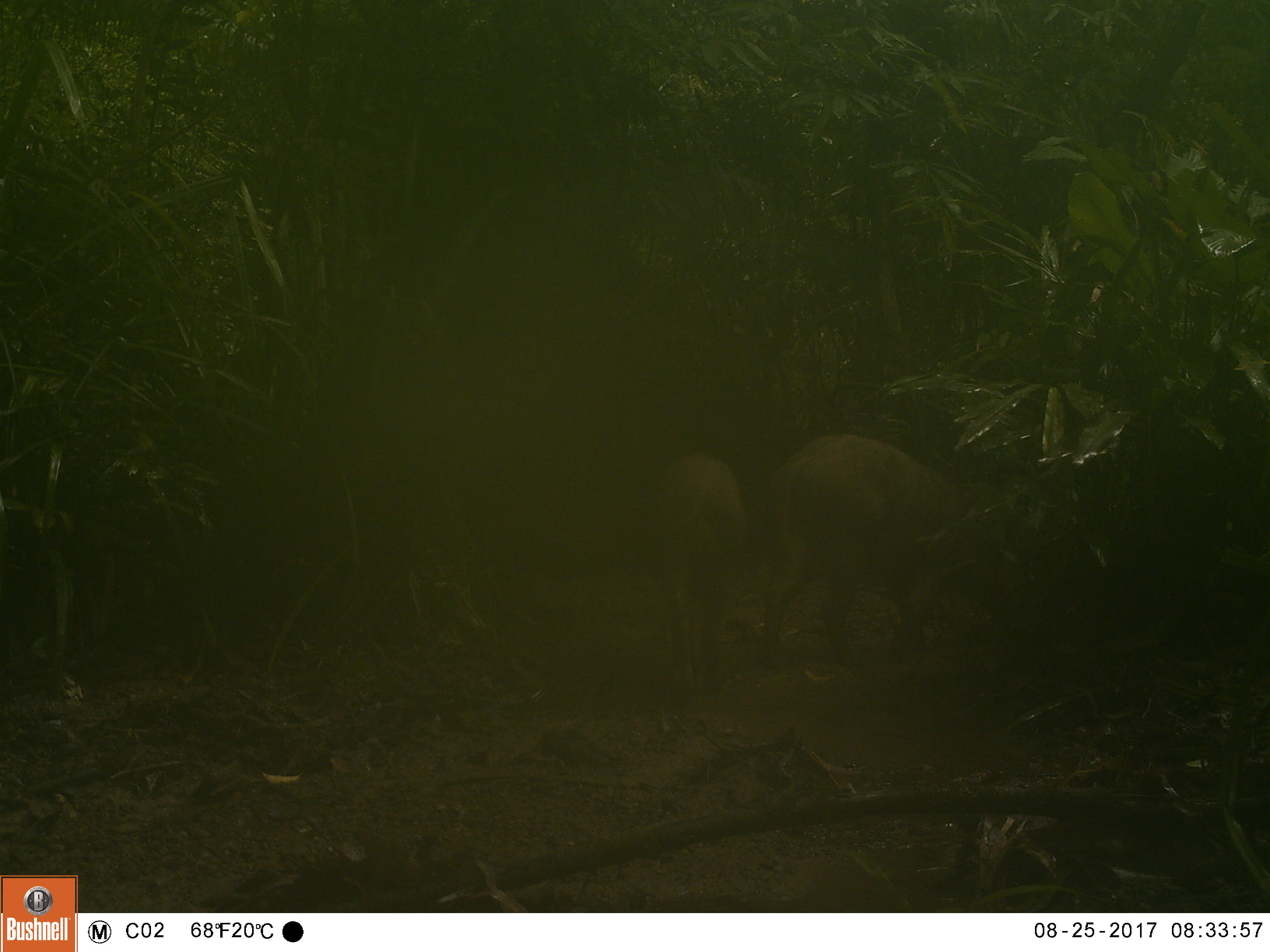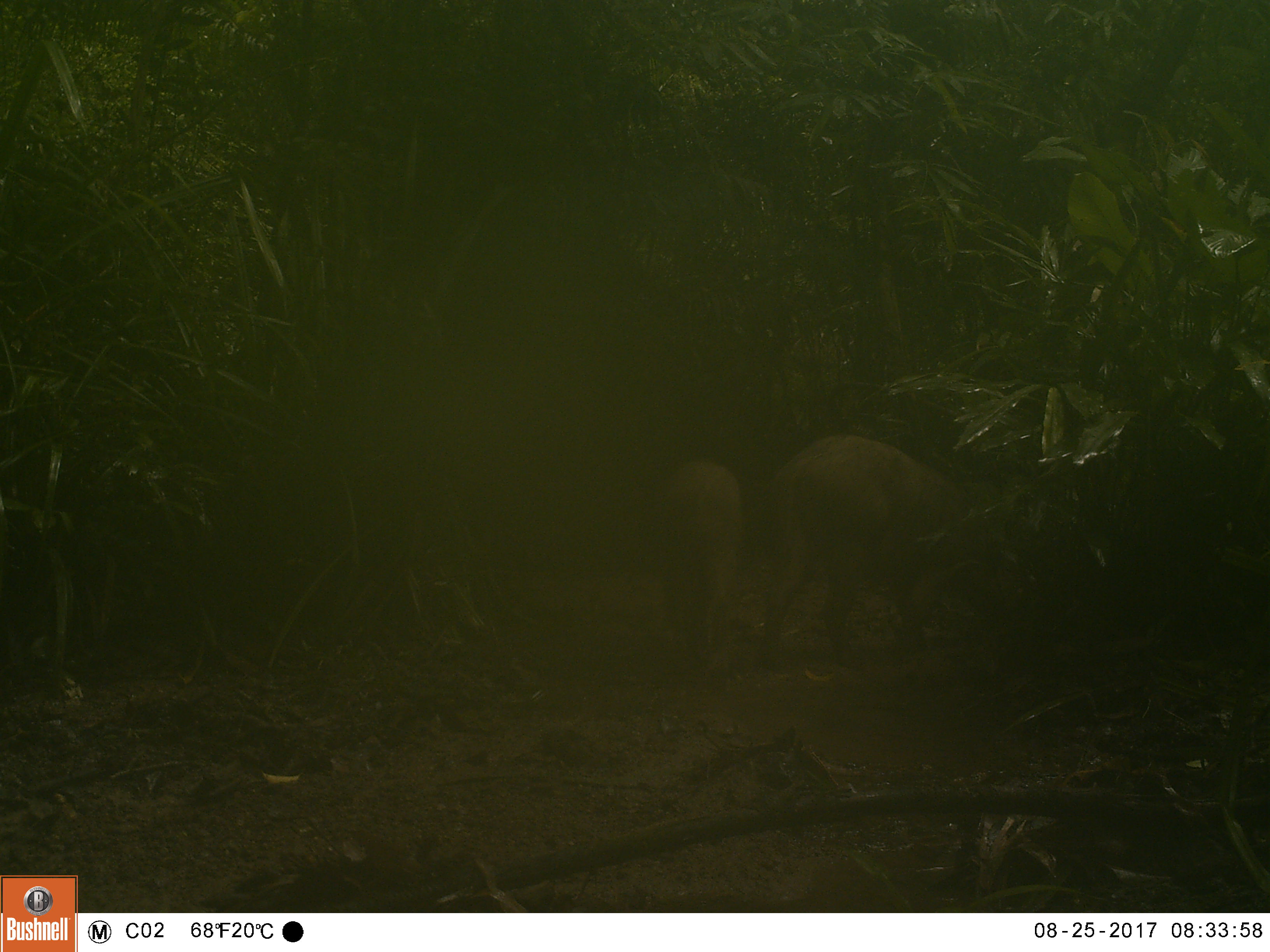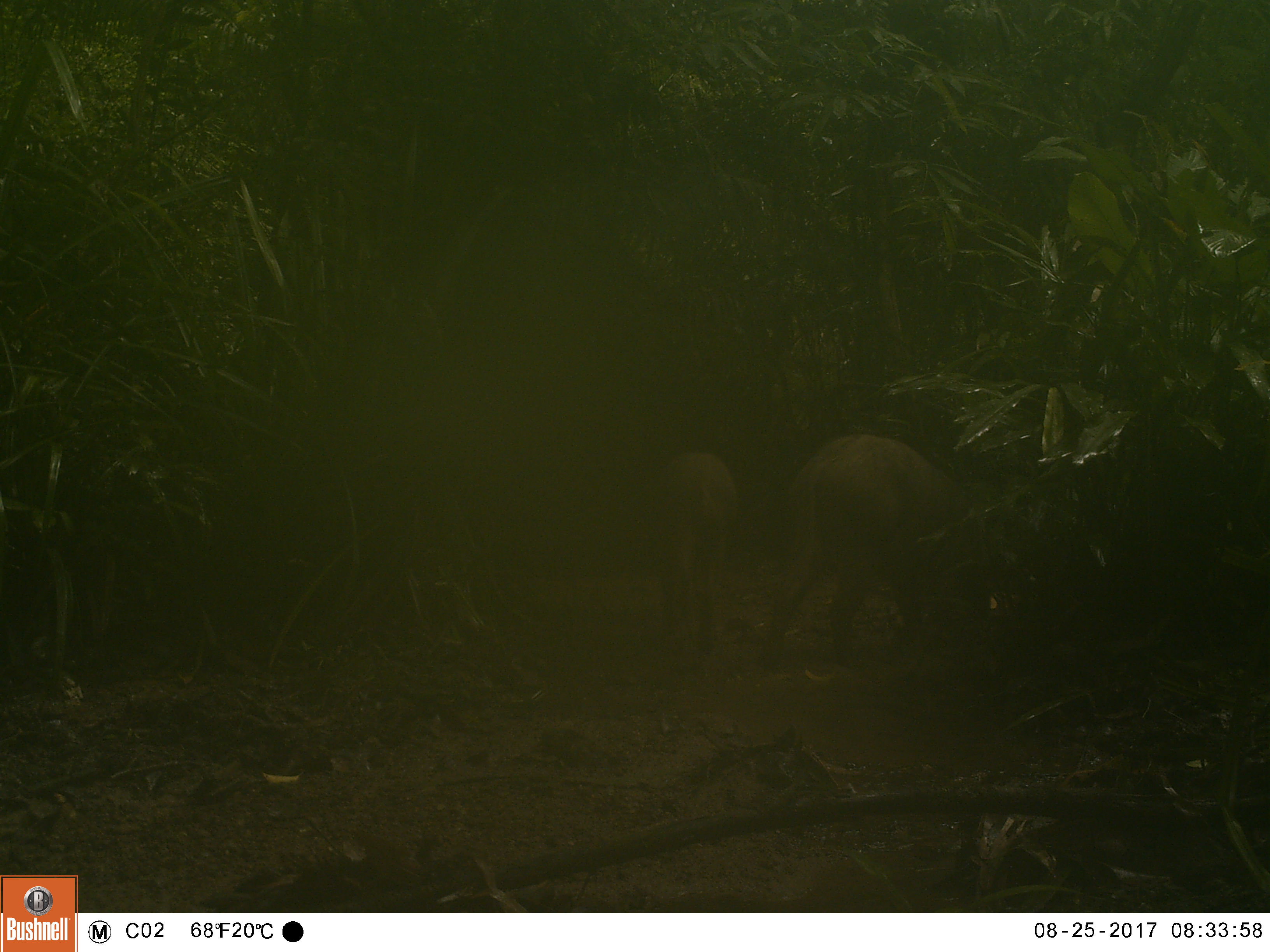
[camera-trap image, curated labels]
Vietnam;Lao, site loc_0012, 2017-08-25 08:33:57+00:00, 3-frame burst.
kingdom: Animalia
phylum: Chordata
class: Mammalia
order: Artiodactyla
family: Suidae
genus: Sus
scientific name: Sus scrofa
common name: eurasian wild pig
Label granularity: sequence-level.